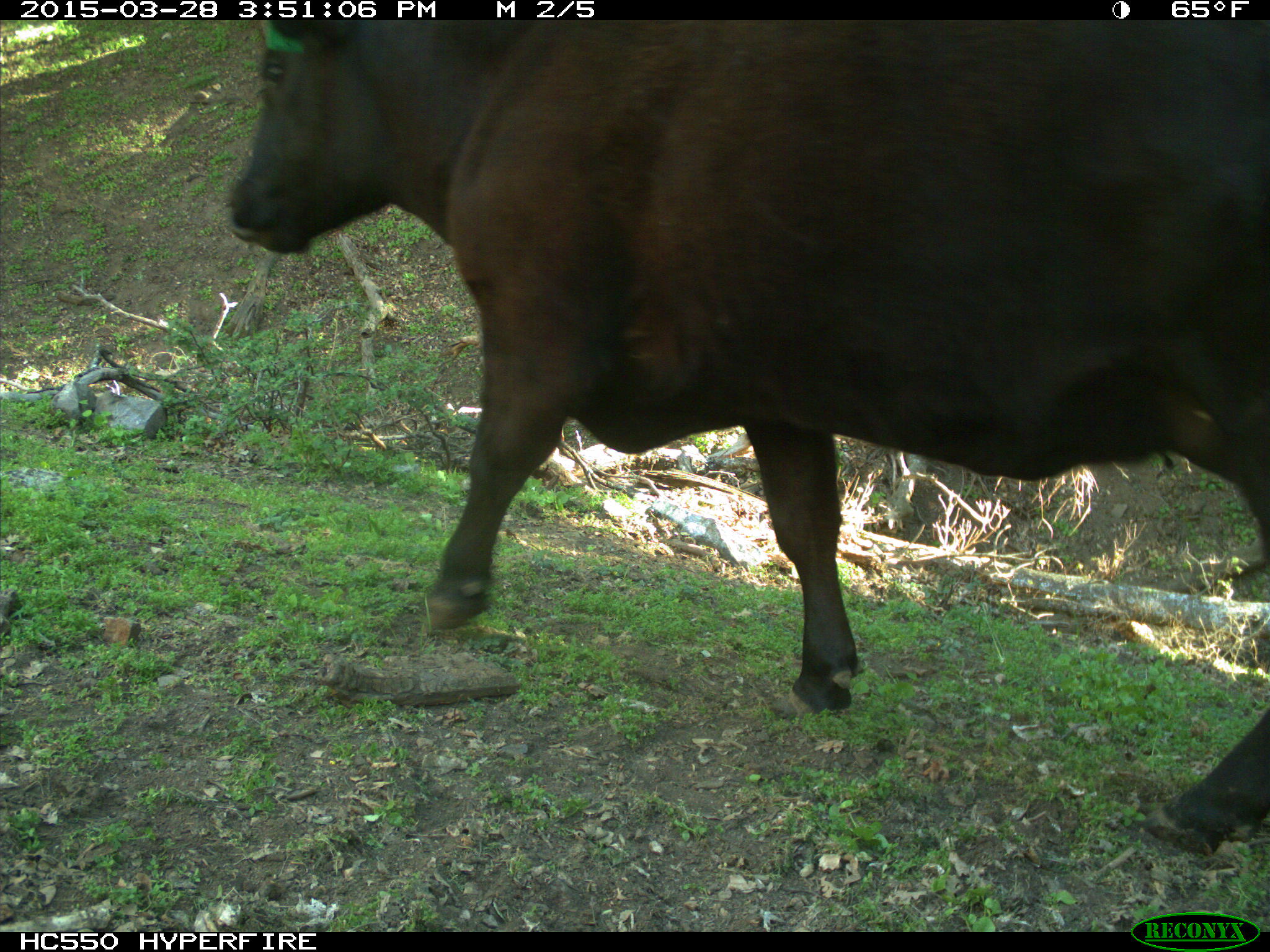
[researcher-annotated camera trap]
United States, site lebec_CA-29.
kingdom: Animalia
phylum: Chordata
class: Mammalia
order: Artiodactyla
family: Bovidae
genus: Bos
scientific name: Bos taurus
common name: domestic cow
Bos taurus (domestic cow).